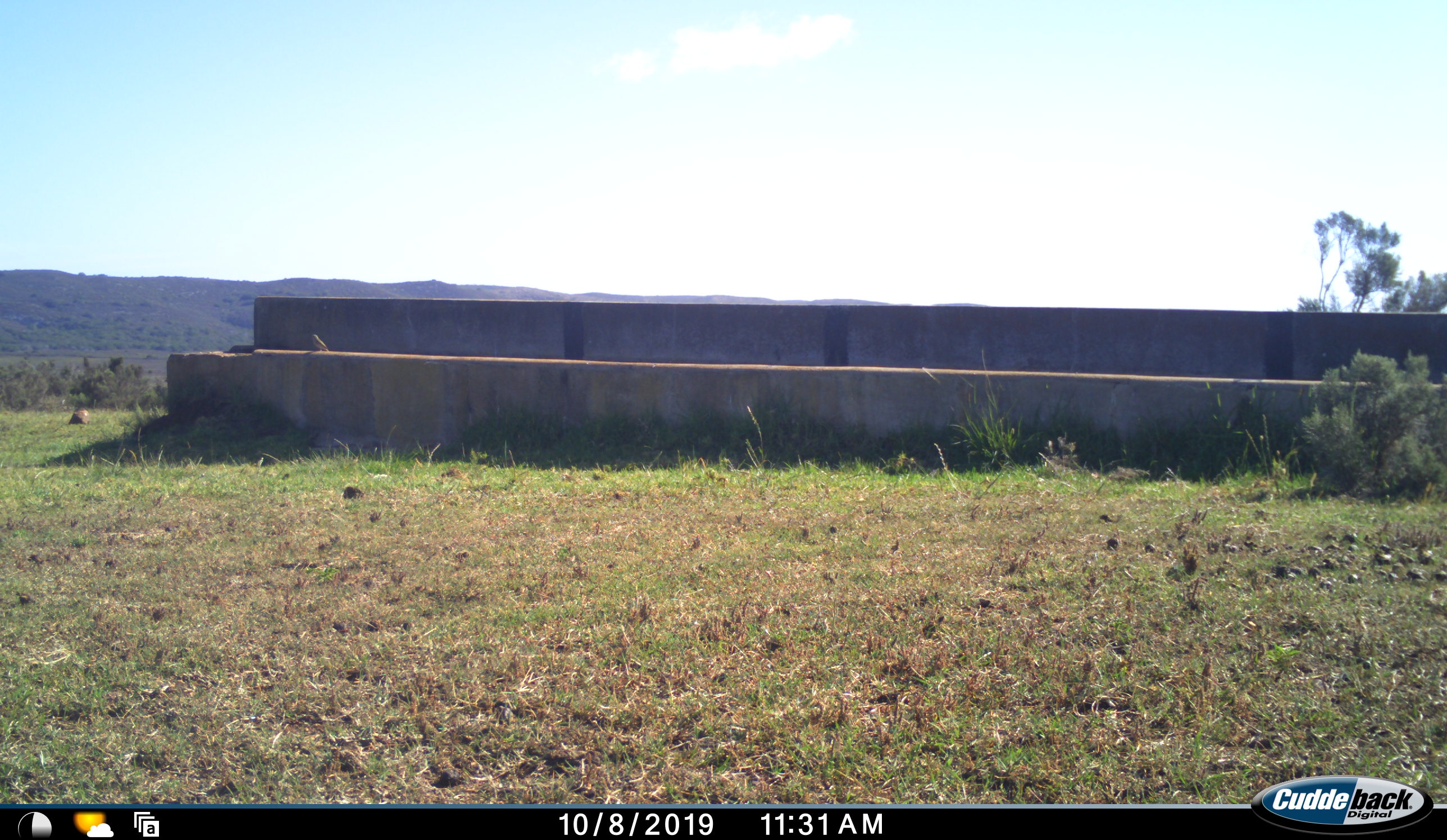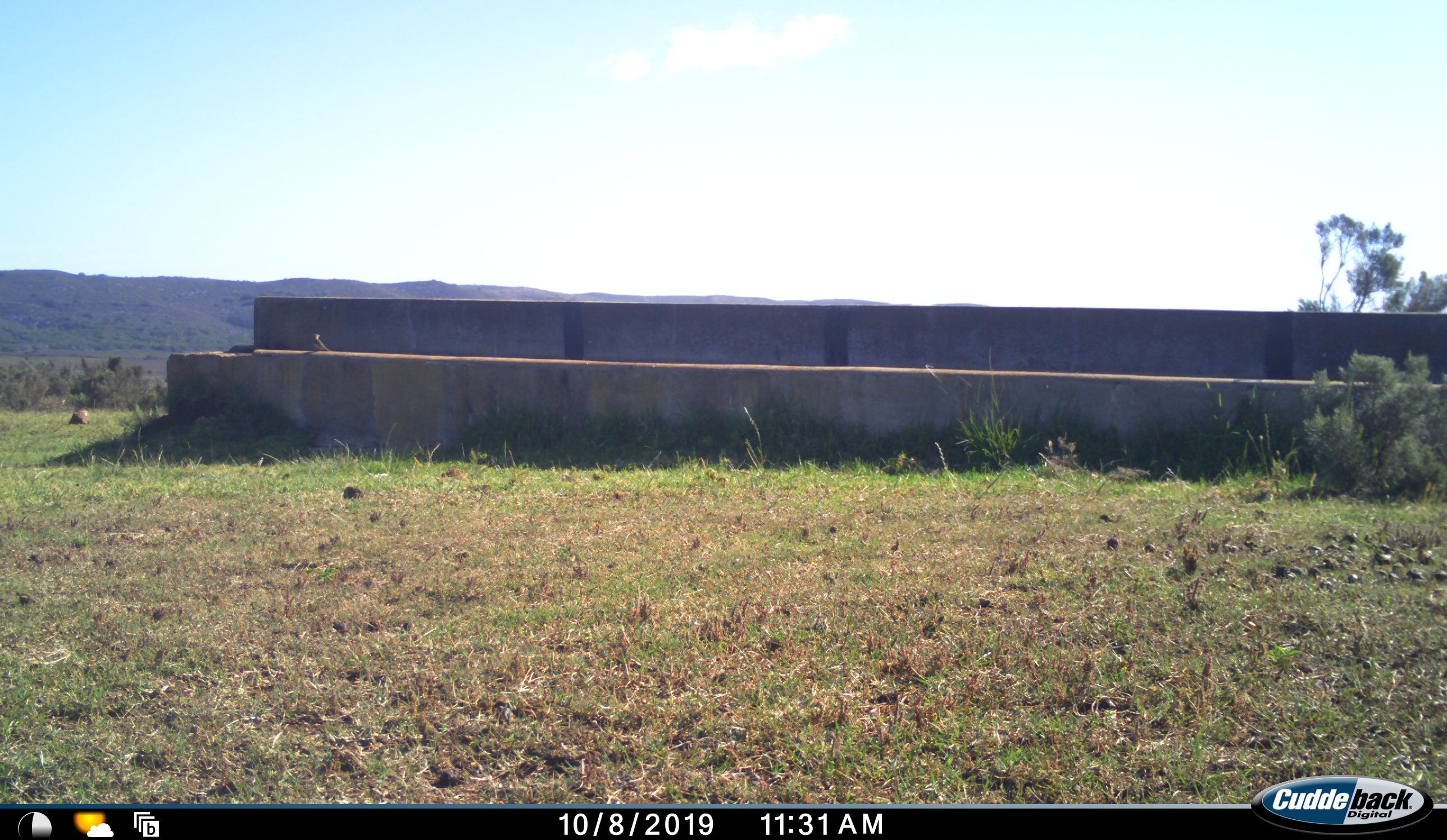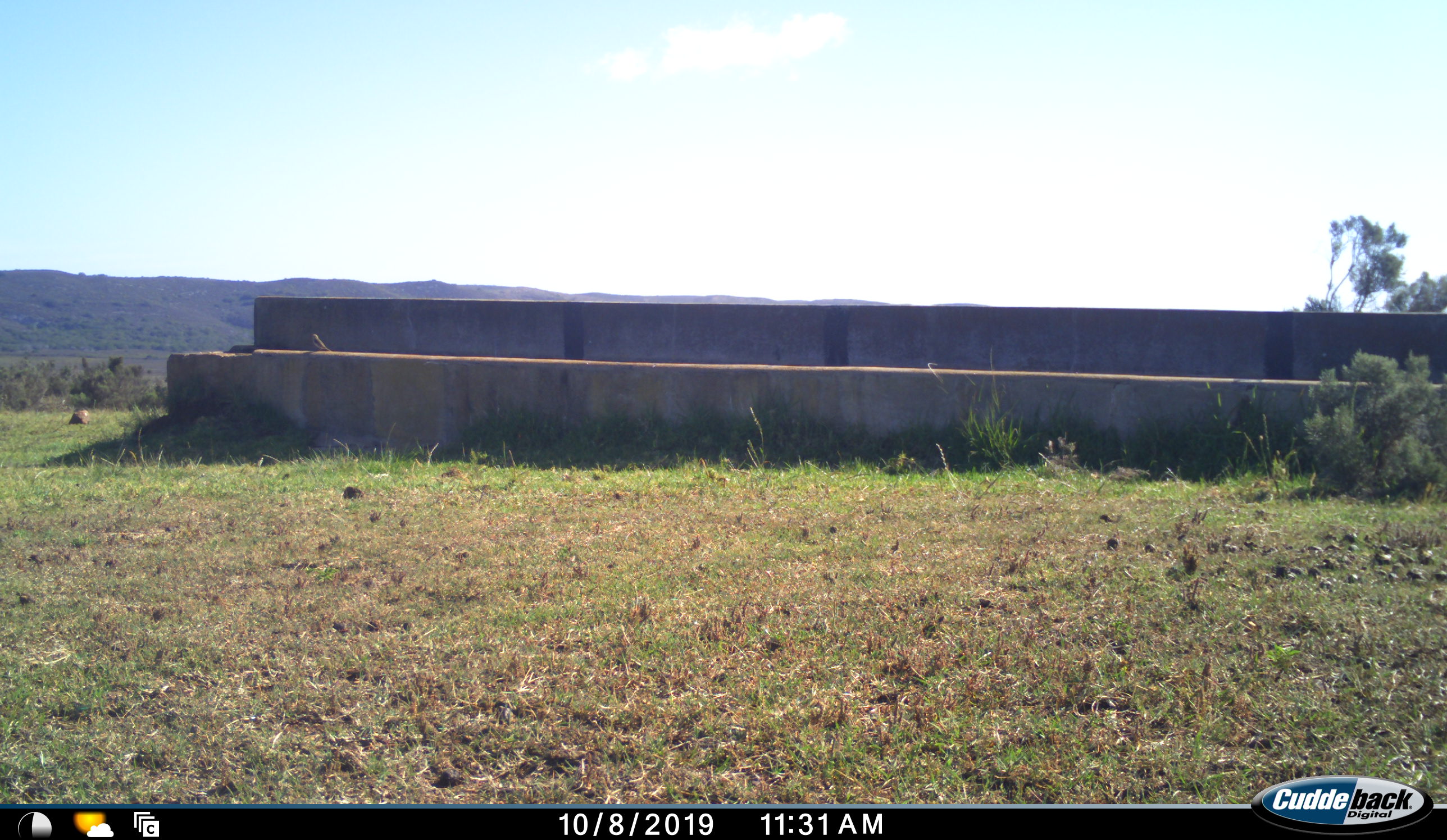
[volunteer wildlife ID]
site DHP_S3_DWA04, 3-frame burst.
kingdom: Animalia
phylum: Chordata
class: Aves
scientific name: Aves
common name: bird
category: birdother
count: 1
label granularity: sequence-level